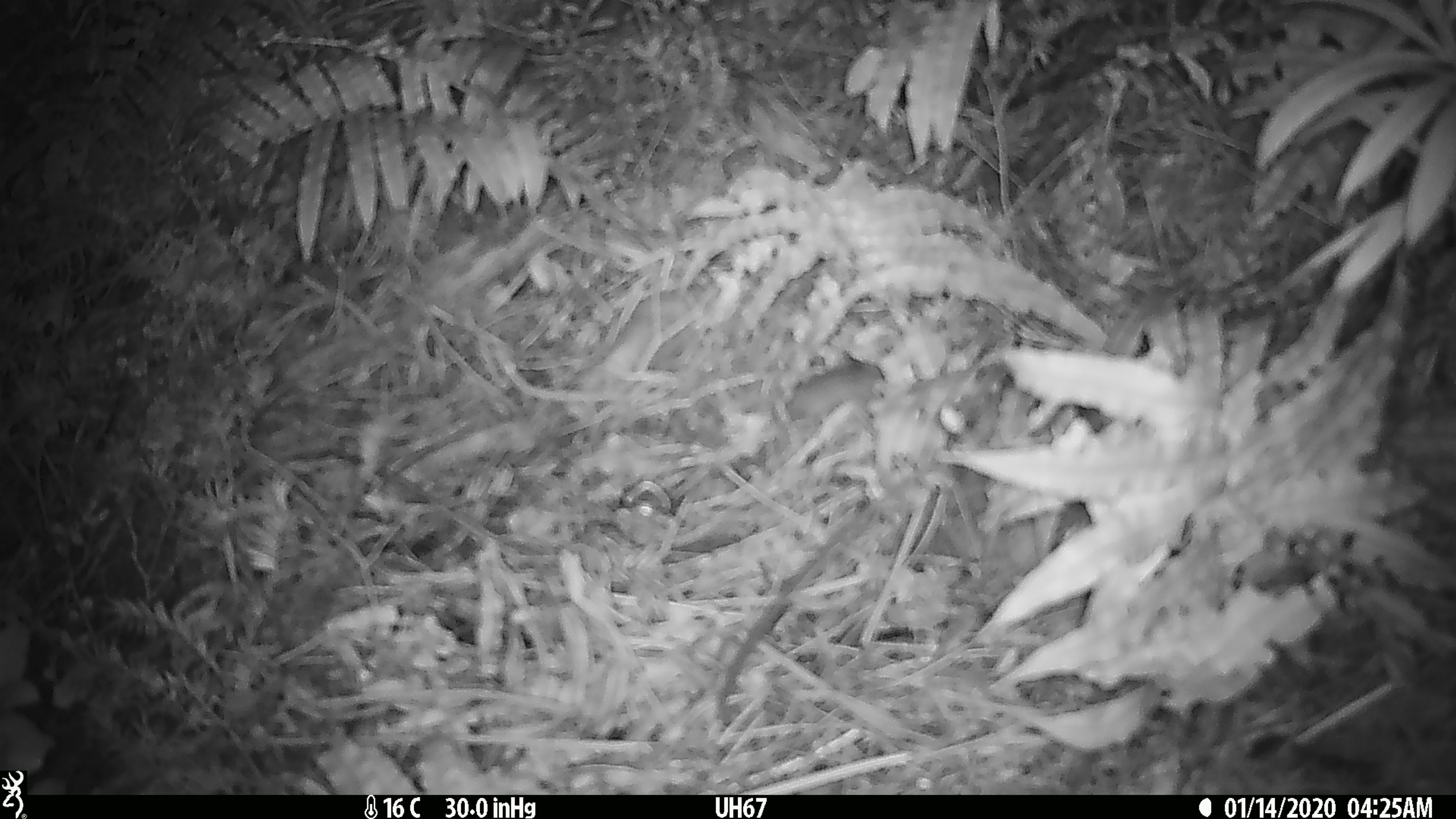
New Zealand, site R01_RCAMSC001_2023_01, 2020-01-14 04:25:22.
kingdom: Animalia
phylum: Chordata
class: Mammalia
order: Rodentia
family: Muridae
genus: Mus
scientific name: Mus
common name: mouse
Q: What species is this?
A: Mouse (Mus).